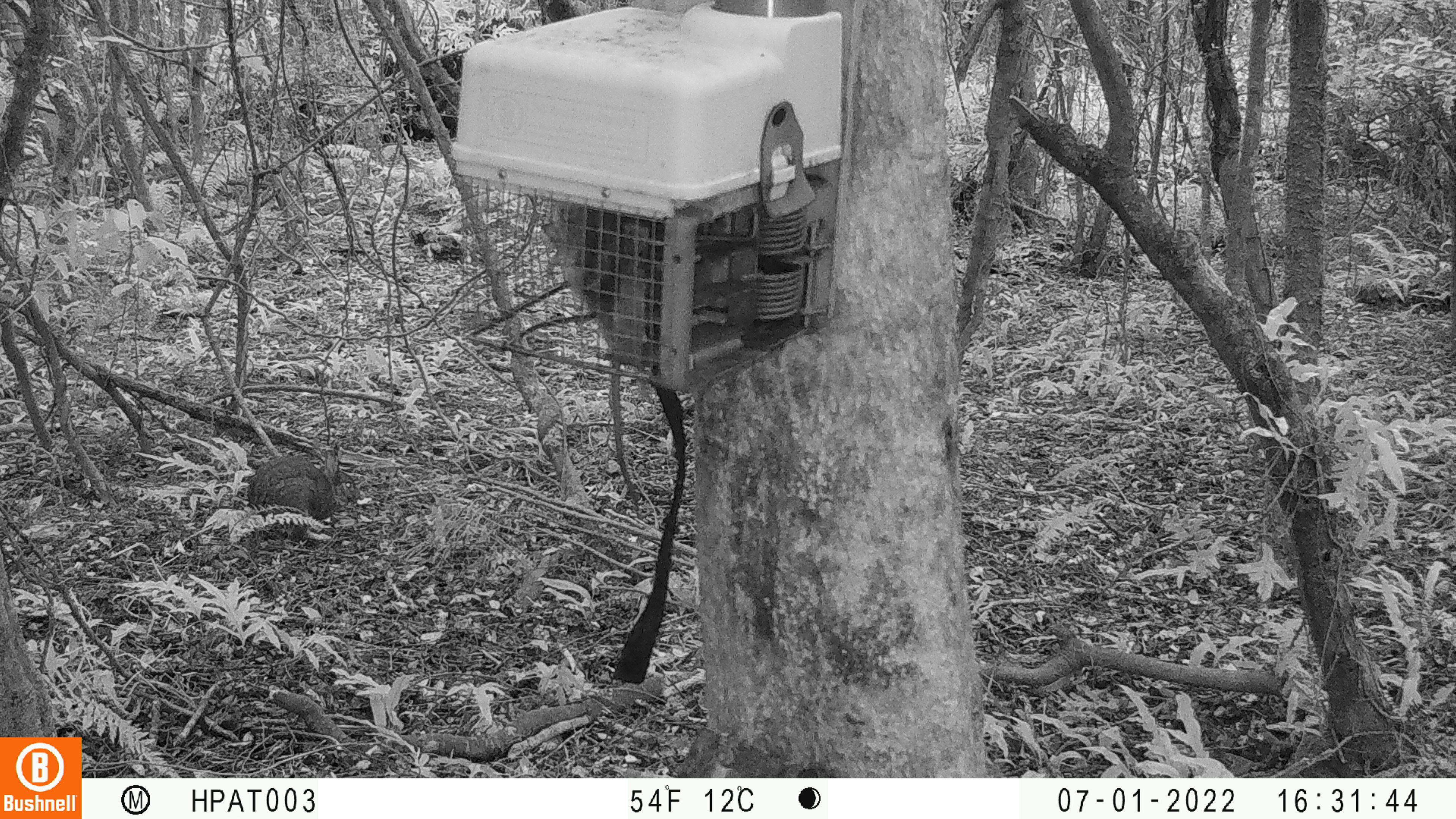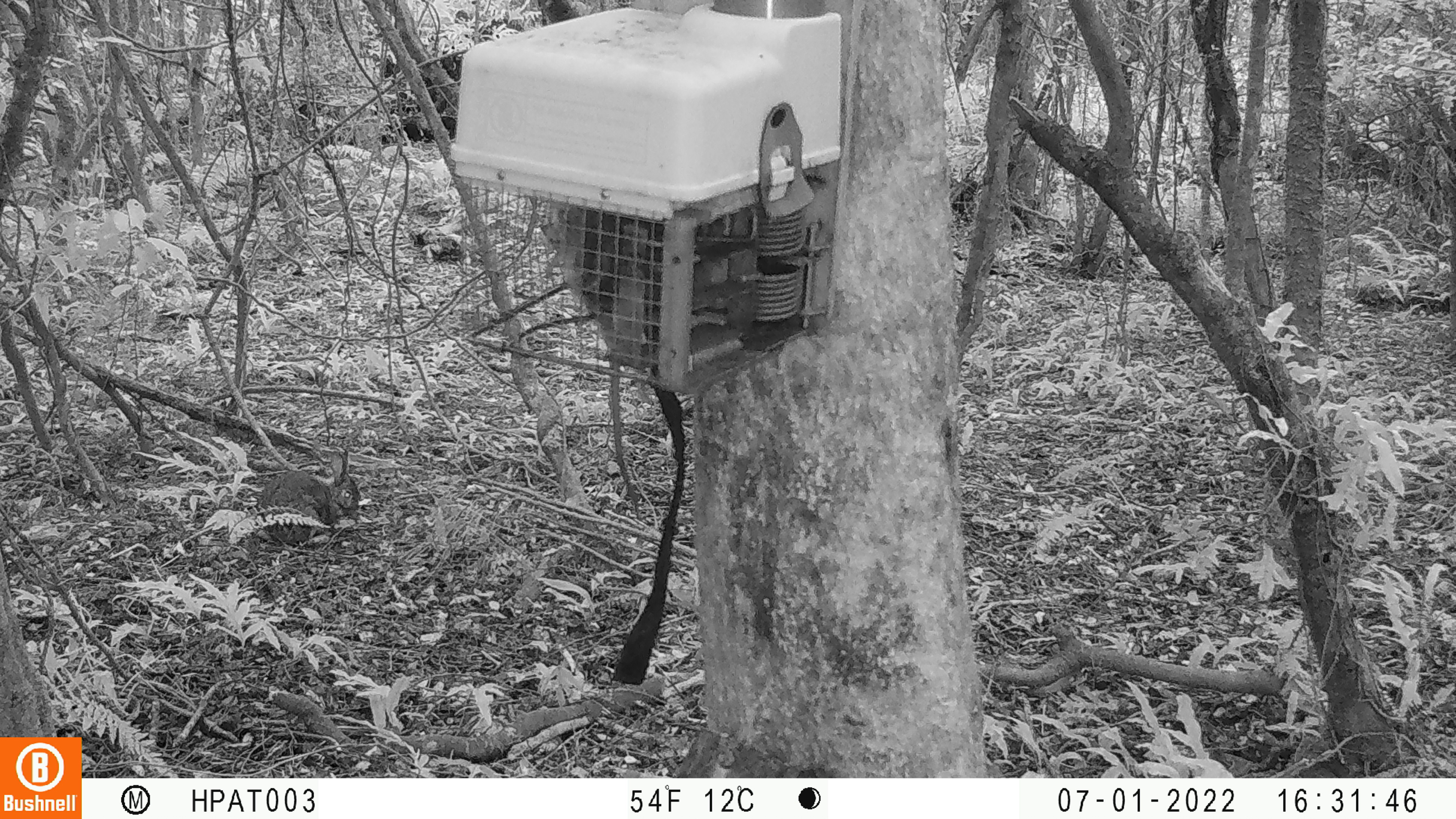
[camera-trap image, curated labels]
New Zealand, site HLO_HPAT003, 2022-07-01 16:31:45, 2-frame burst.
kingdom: Animalia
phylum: Chordata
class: Mammalia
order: Lagomorpha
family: Leporidae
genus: Oryctolagus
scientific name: Oryctolagus cuniculus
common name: european rabbit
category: rabbit